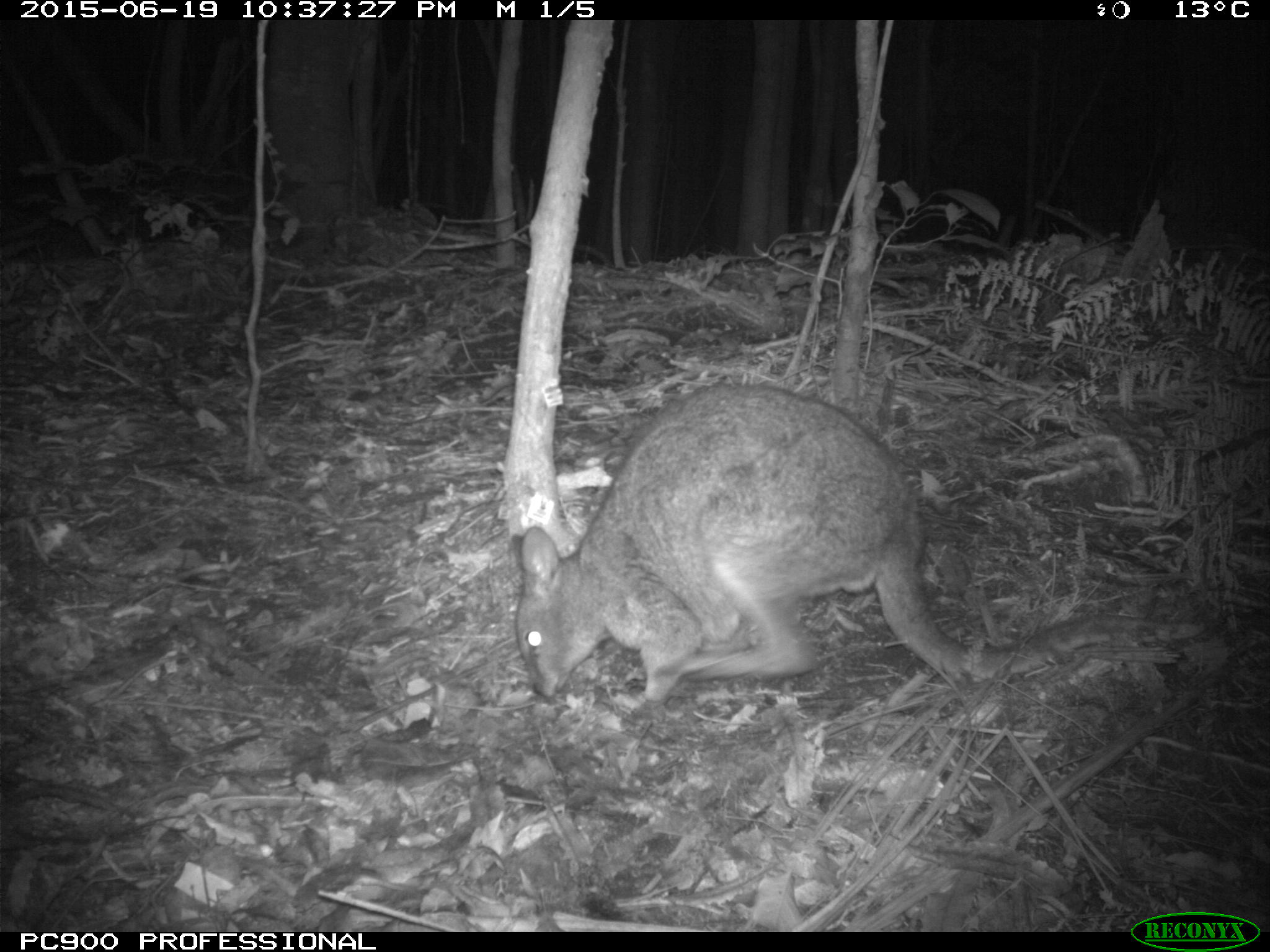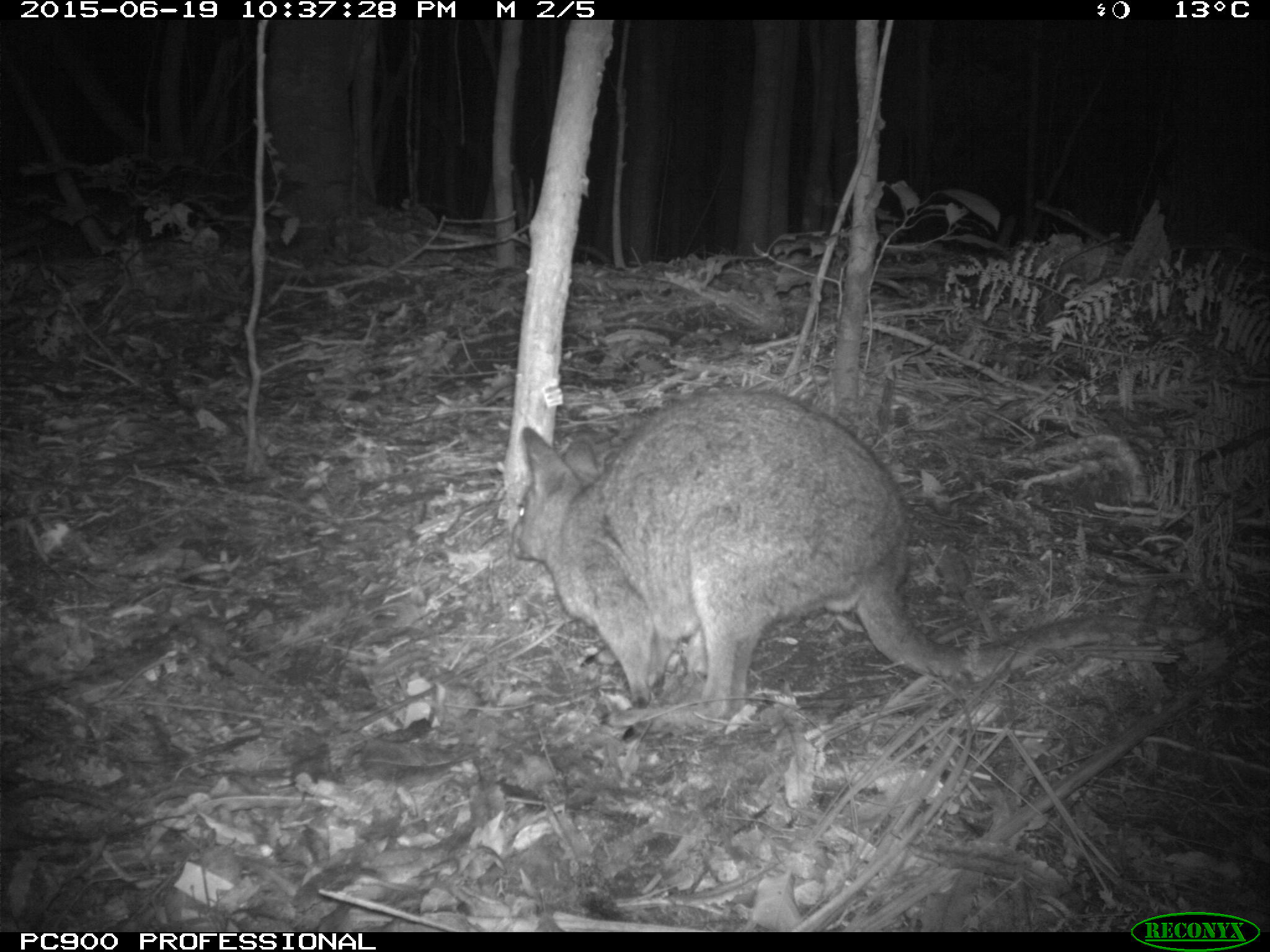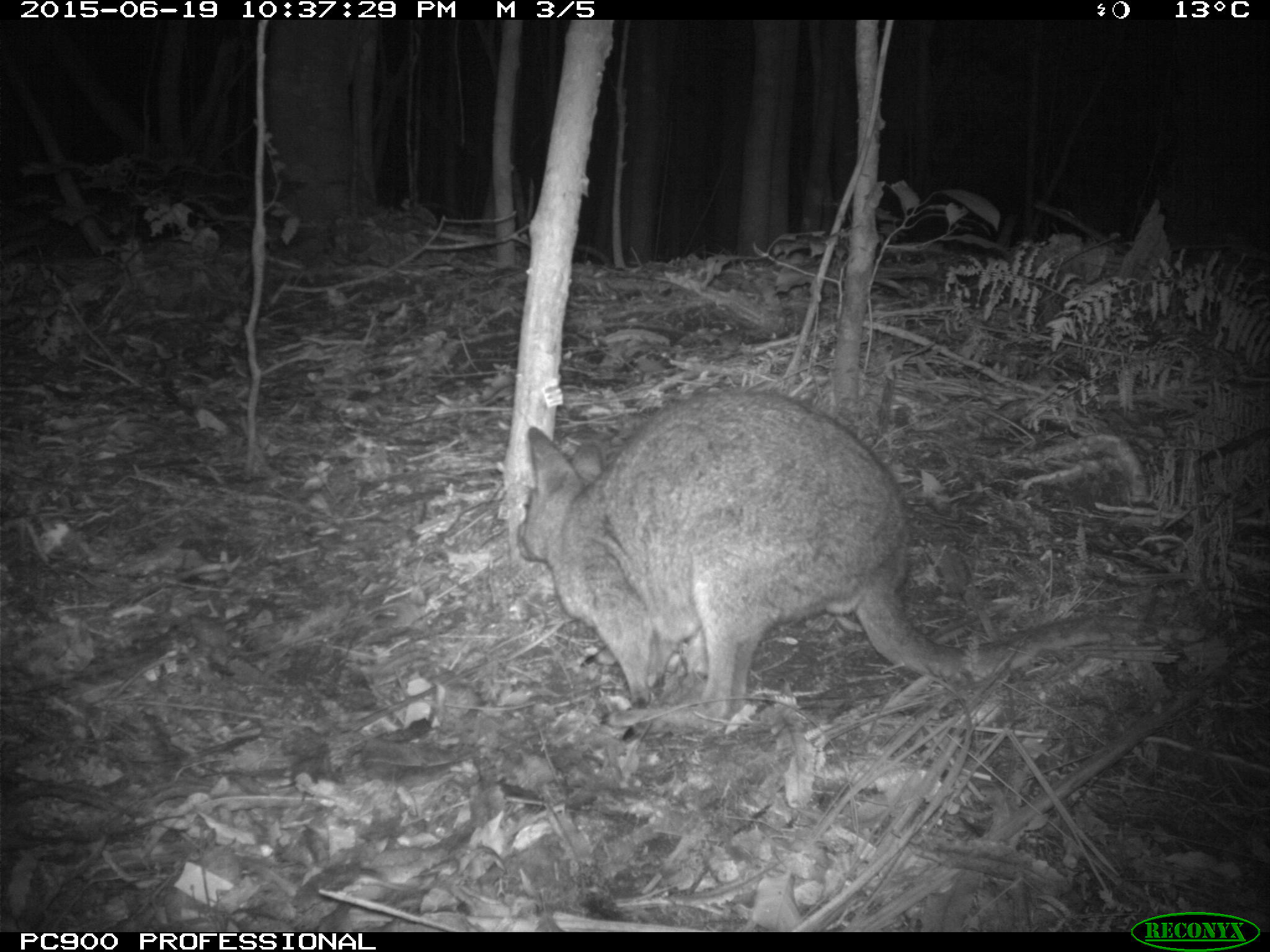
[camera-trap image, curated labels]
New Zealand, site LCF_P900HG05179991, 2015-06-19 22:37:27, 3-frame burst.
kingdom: Animalia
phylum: Chordata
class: Mammalia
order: Diprotodontia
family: Macropodidae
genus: Notamacropus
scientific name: Notamacropus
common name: wallaby